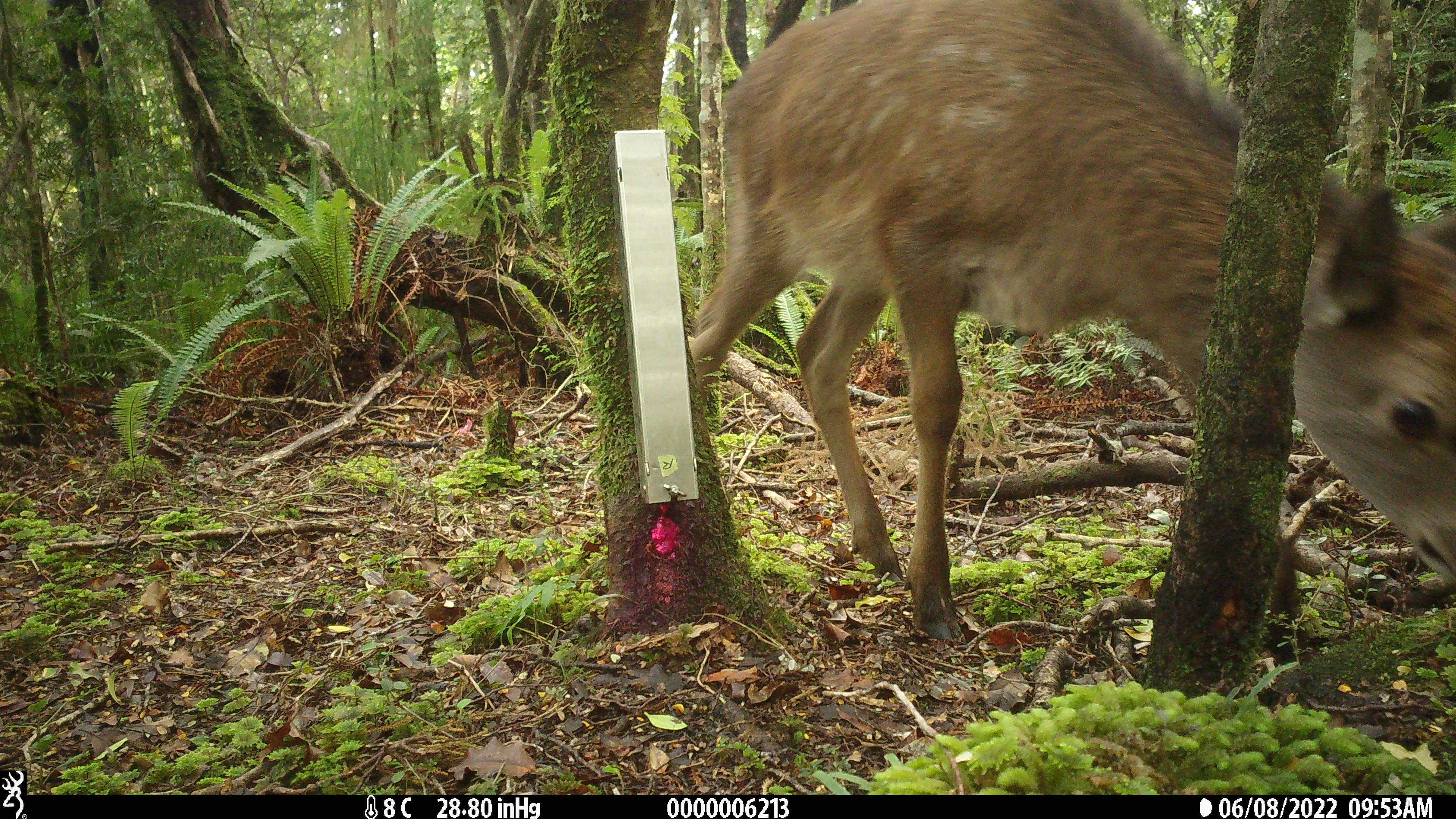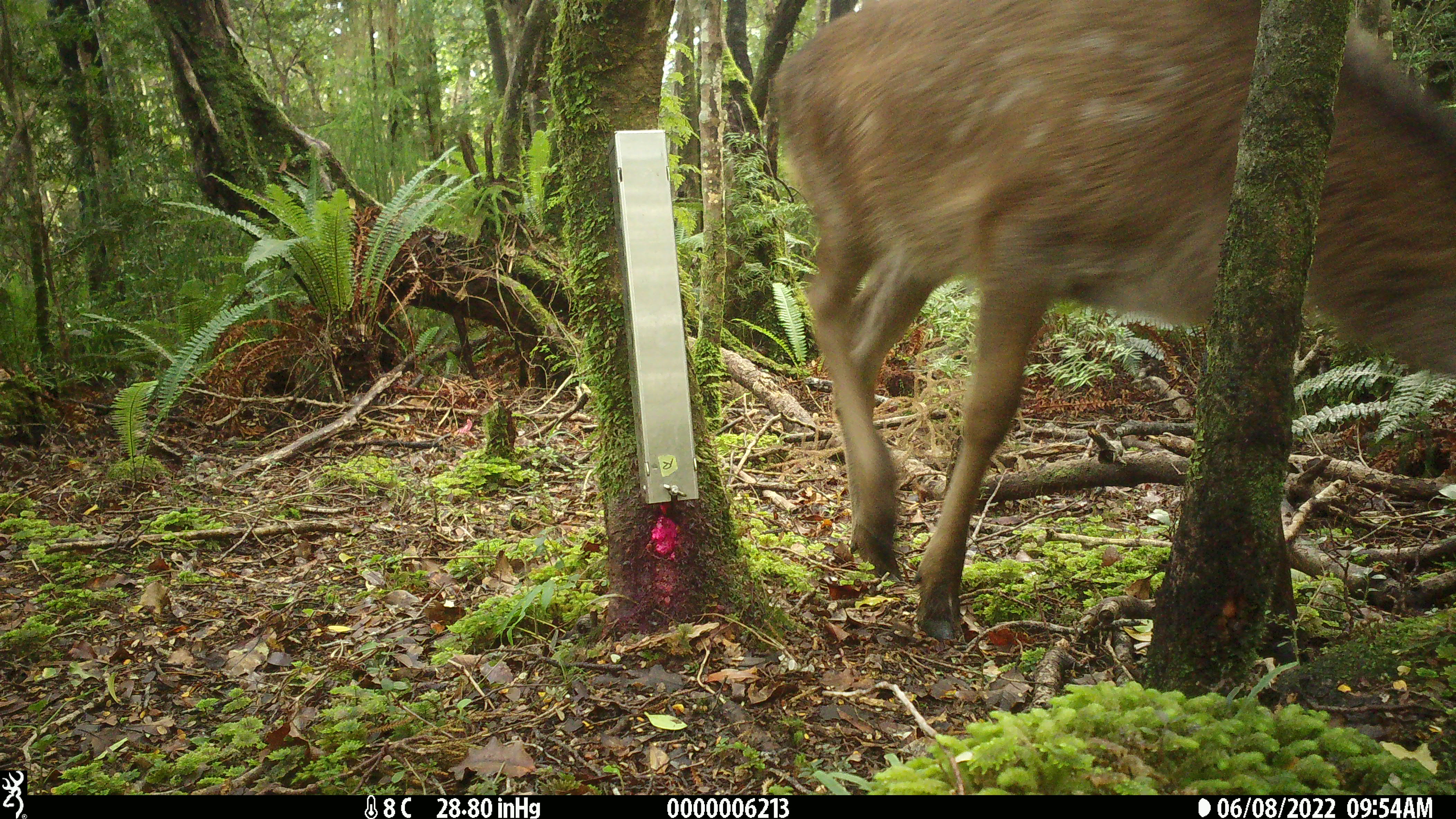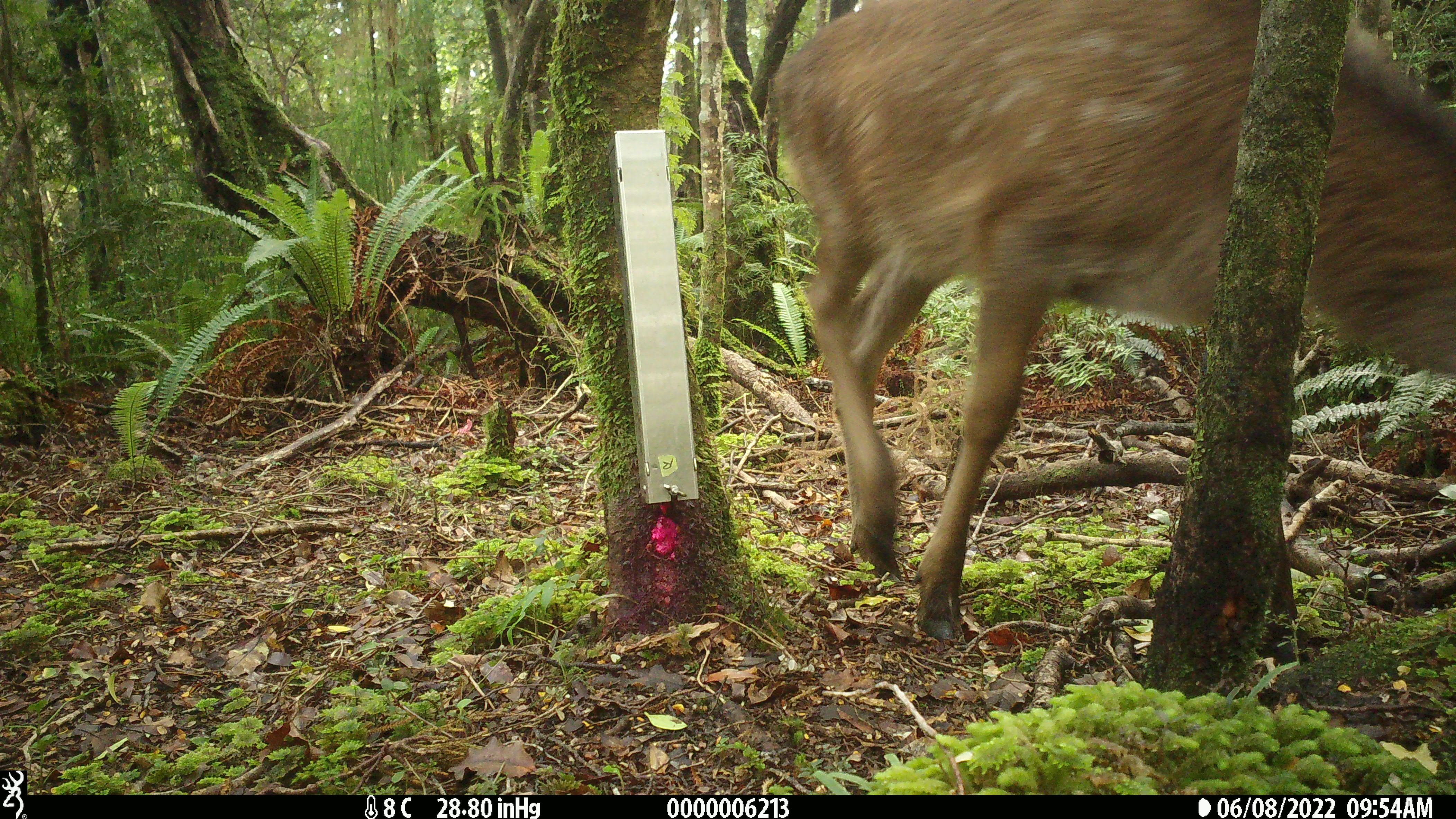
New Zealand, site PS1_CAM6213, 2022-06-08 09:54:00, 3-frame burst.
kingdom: Animalia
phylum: Chordata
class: Mammalia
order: Artiodactyla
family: Cervidae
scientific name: Cervidae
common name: deer